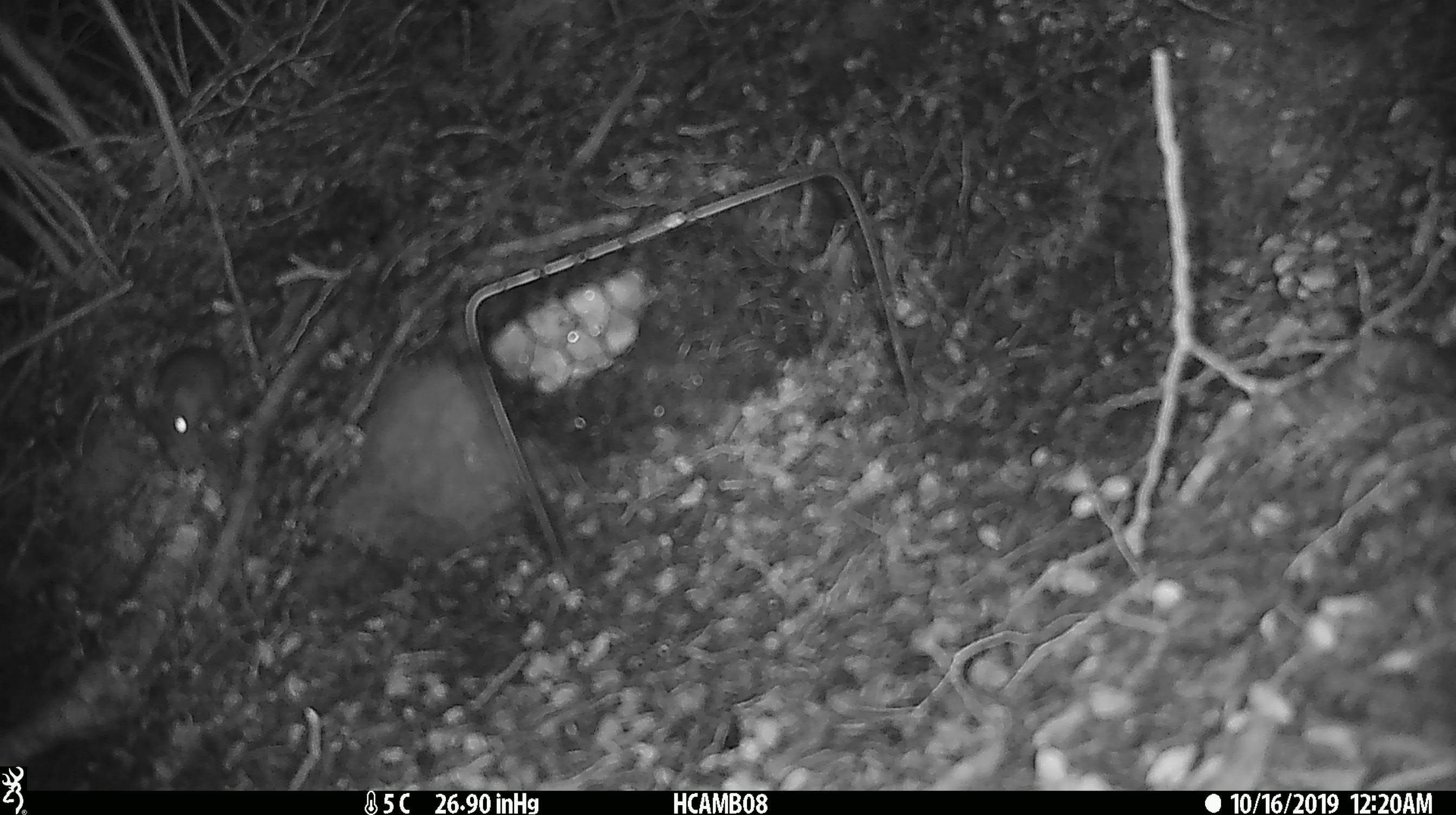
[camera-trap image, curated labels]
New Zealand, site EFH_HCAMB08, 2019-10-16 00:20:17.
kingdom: Animalia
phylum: Chordata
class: Mammalia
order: Rodentia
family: Muridae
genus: Mus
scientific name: Mus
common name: mouse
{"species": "mouse (Mus)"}